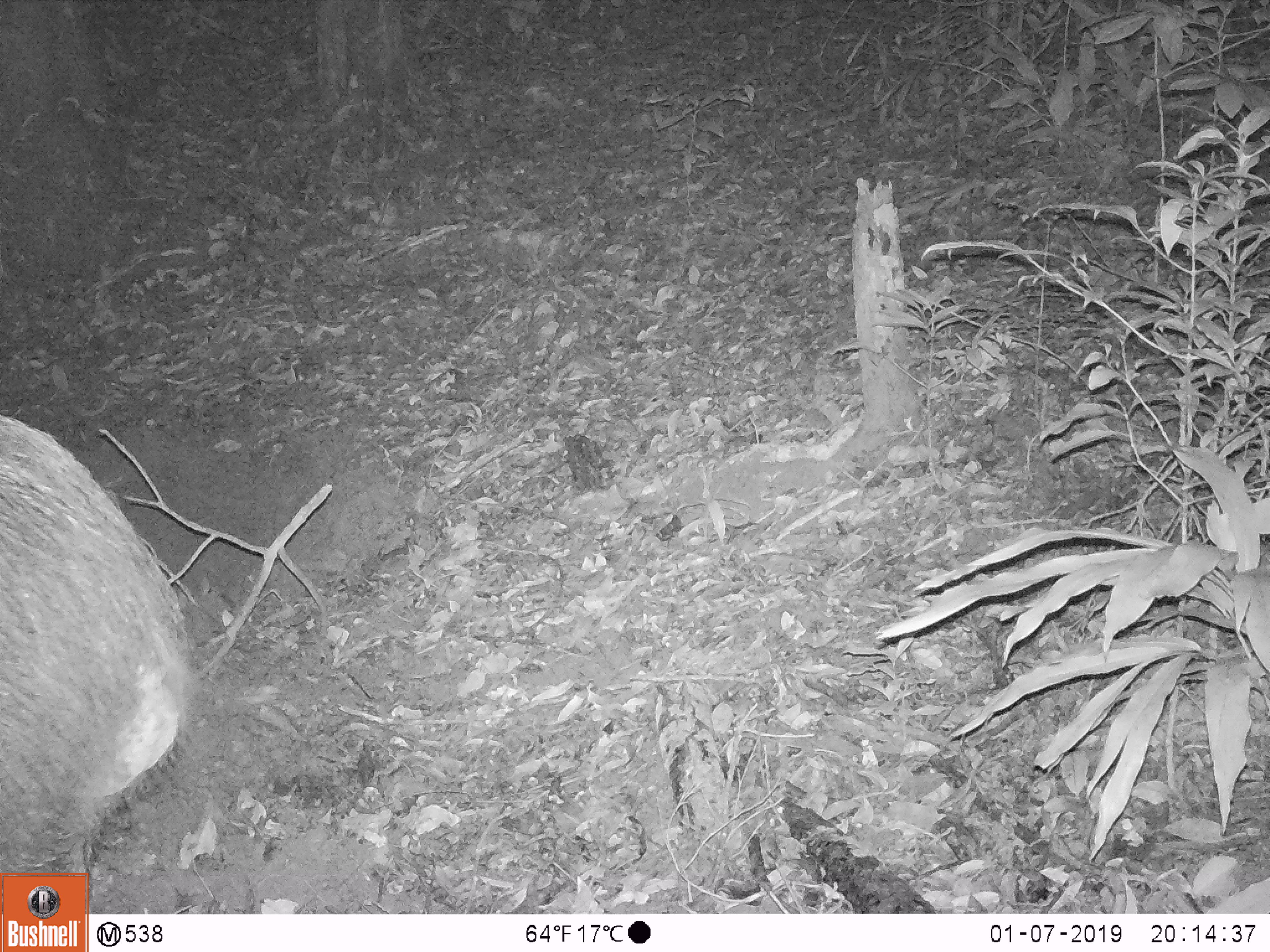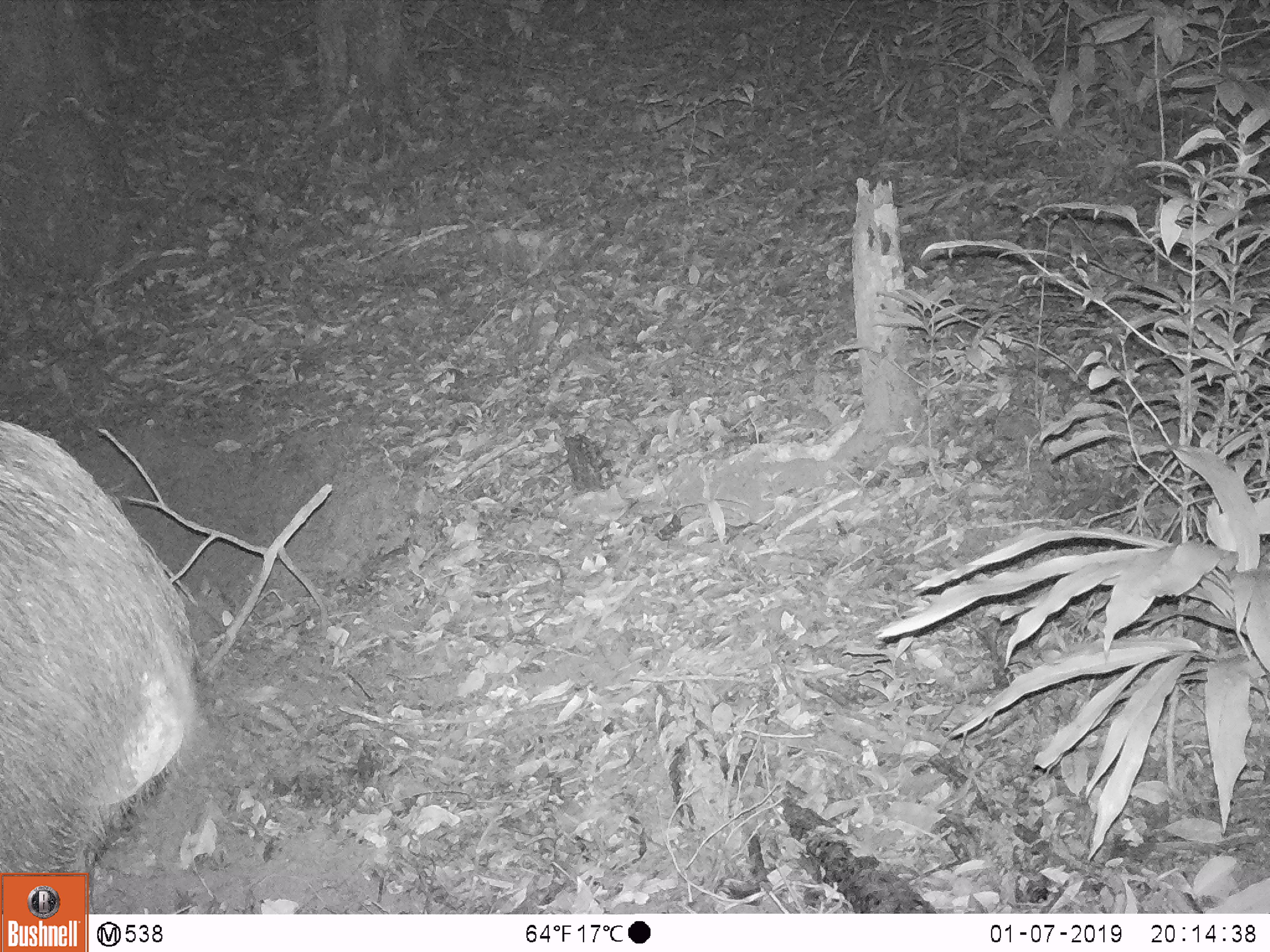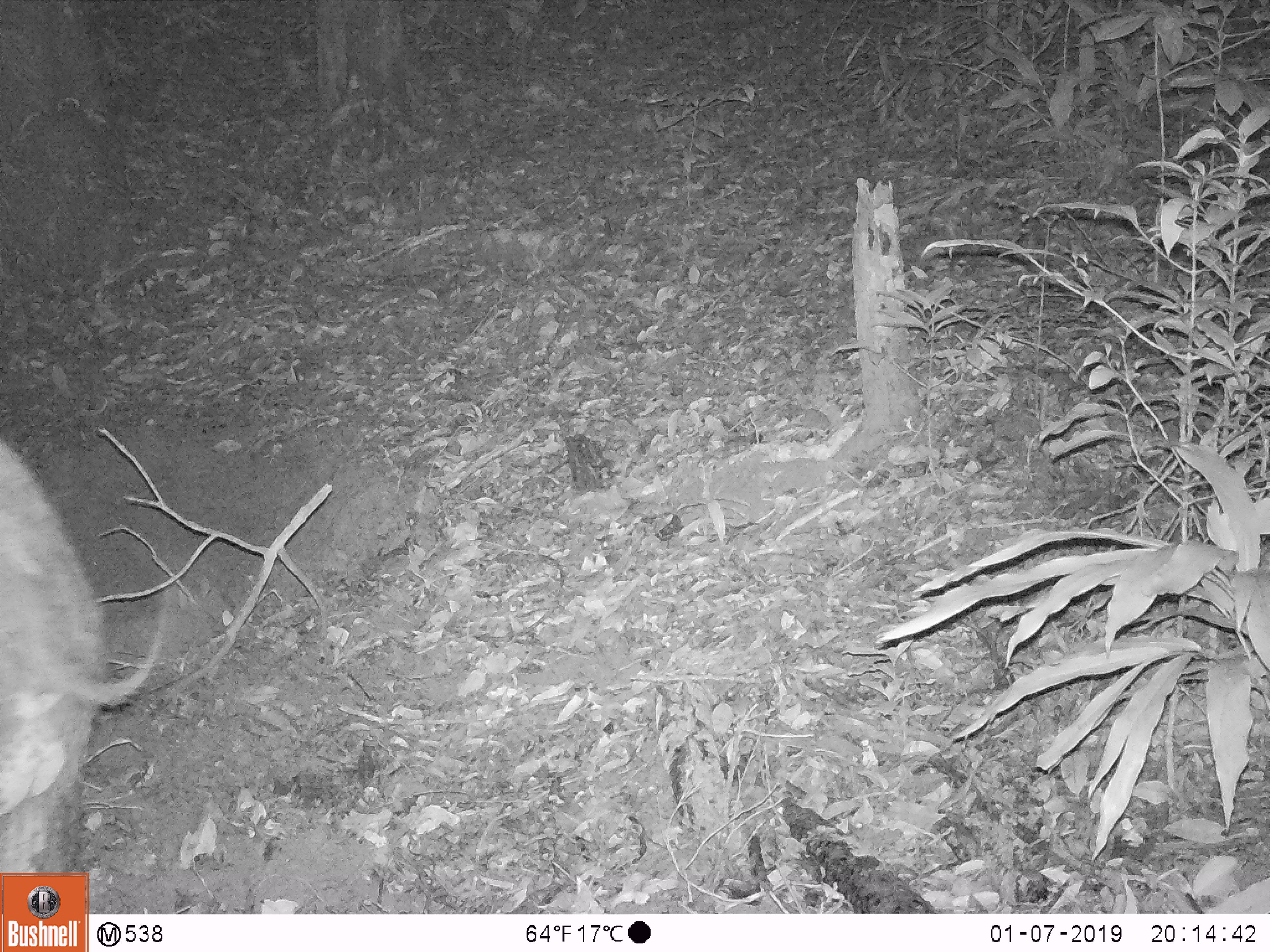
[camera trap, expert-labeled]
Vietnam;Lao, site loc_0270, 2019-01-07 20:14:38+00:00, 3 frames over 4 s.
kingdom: Animalia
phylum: Chordata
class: Mammalia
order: Artiodactyla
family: Suidae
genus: Sus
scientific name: Sus scrofa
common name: eurasian wild pig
Eurasian wild pig (Sus scrofa). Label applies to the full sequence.